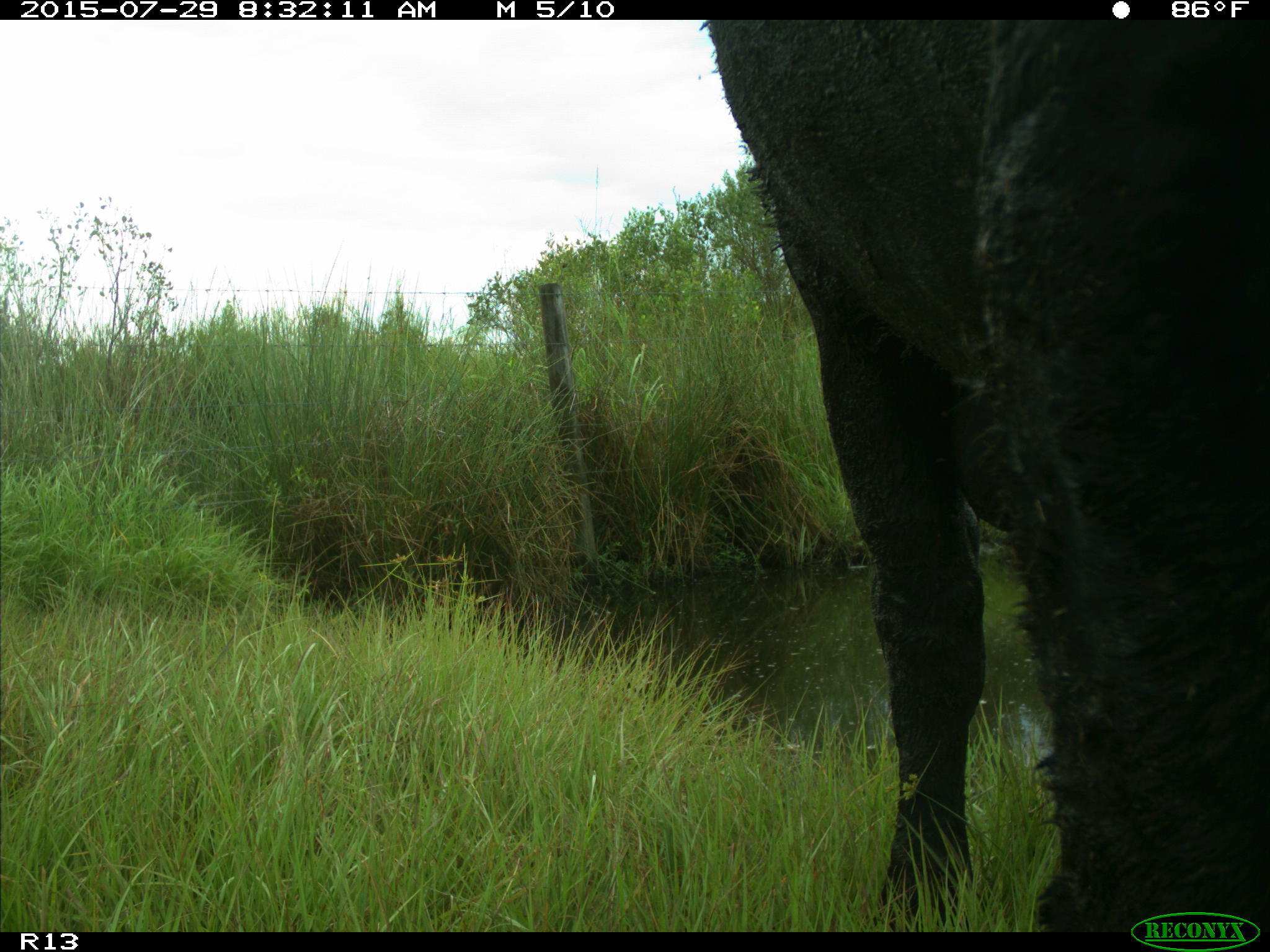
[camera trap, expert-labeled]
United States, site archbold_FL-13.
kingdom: Animalia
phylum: Chordata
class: Mammalia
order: Artiodactyla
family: Bovidae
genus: Bos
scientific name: Bos taurus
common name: domestic cow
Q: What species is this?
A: Bos taurus (domestic cow).